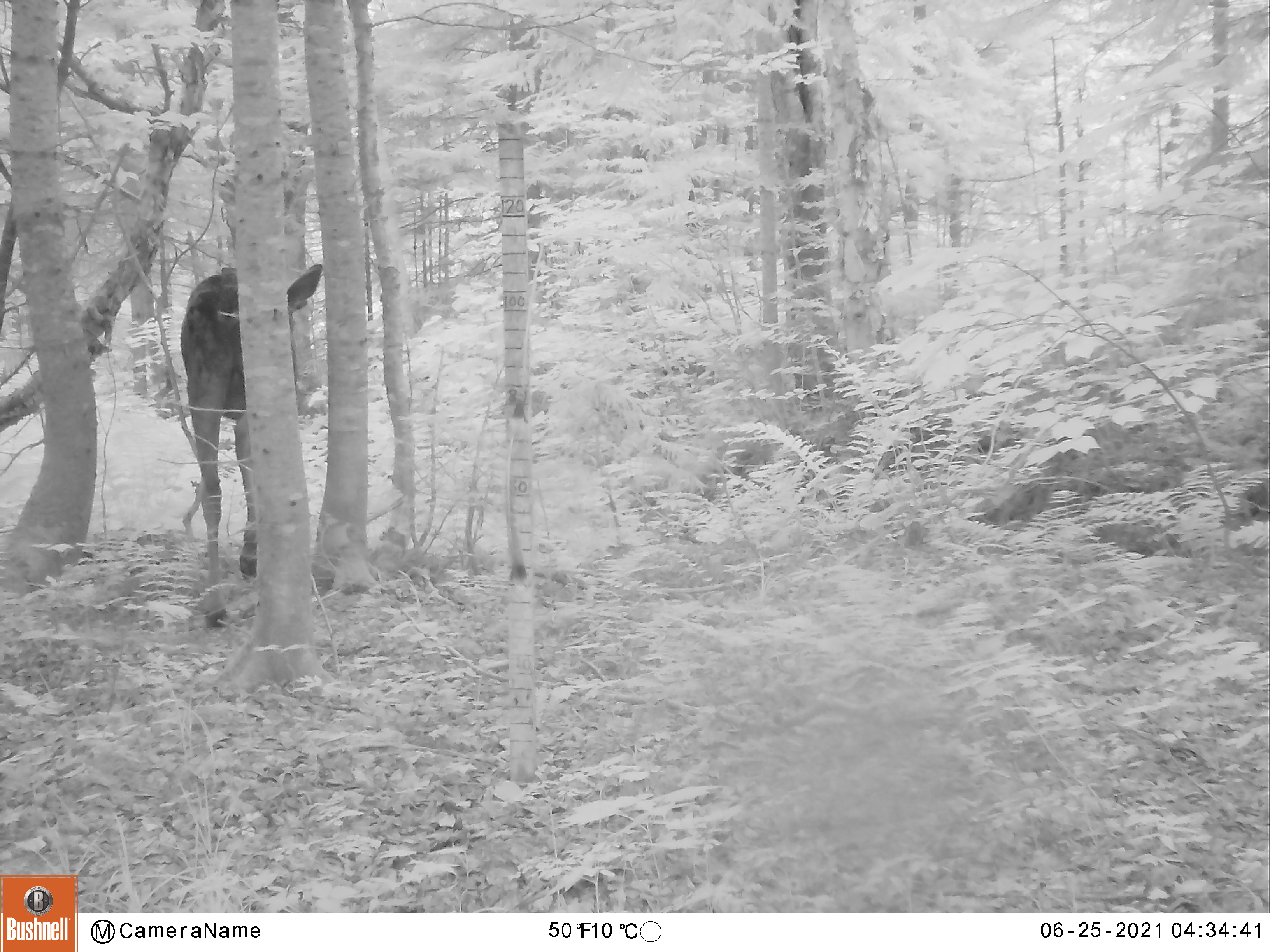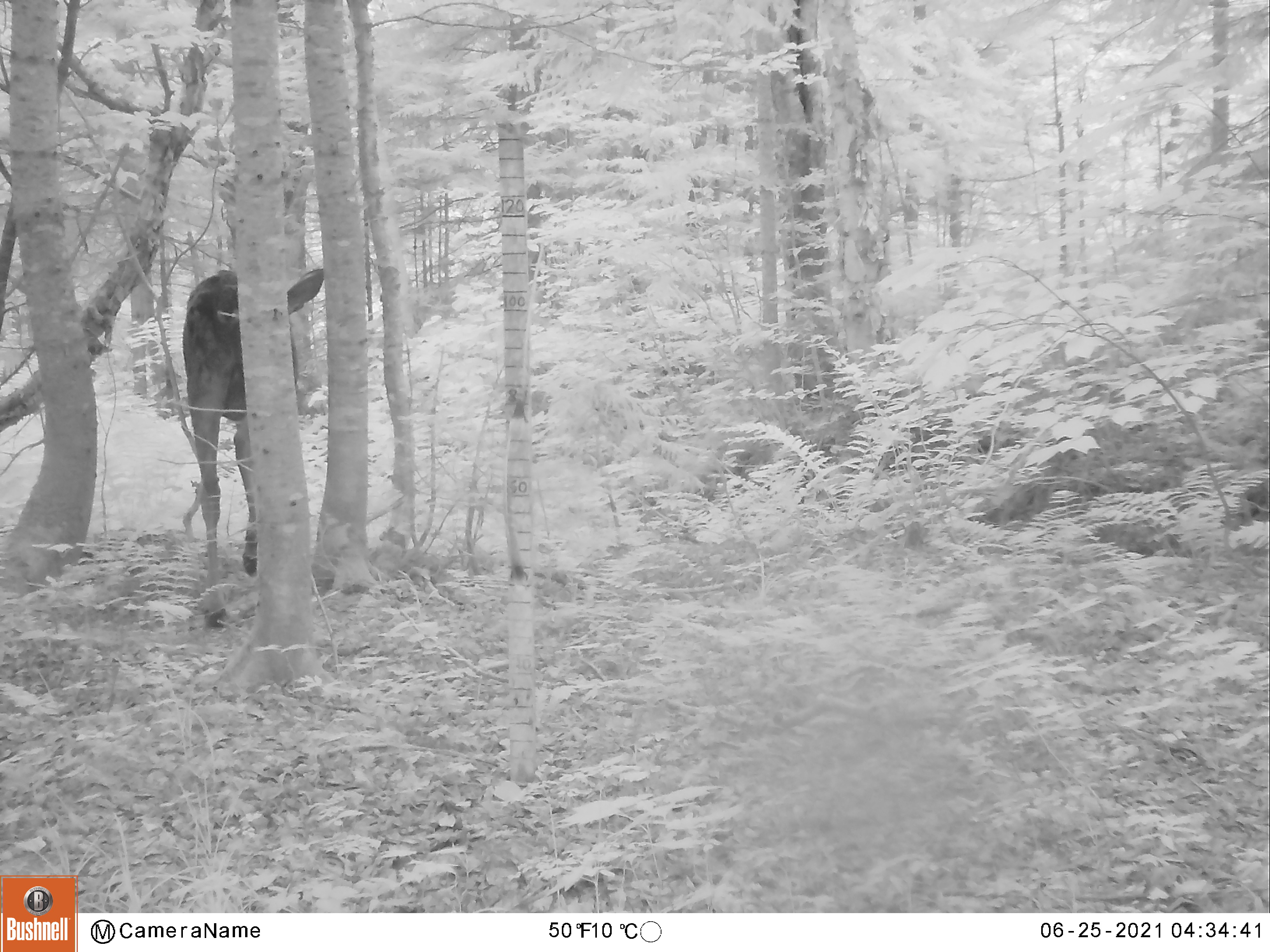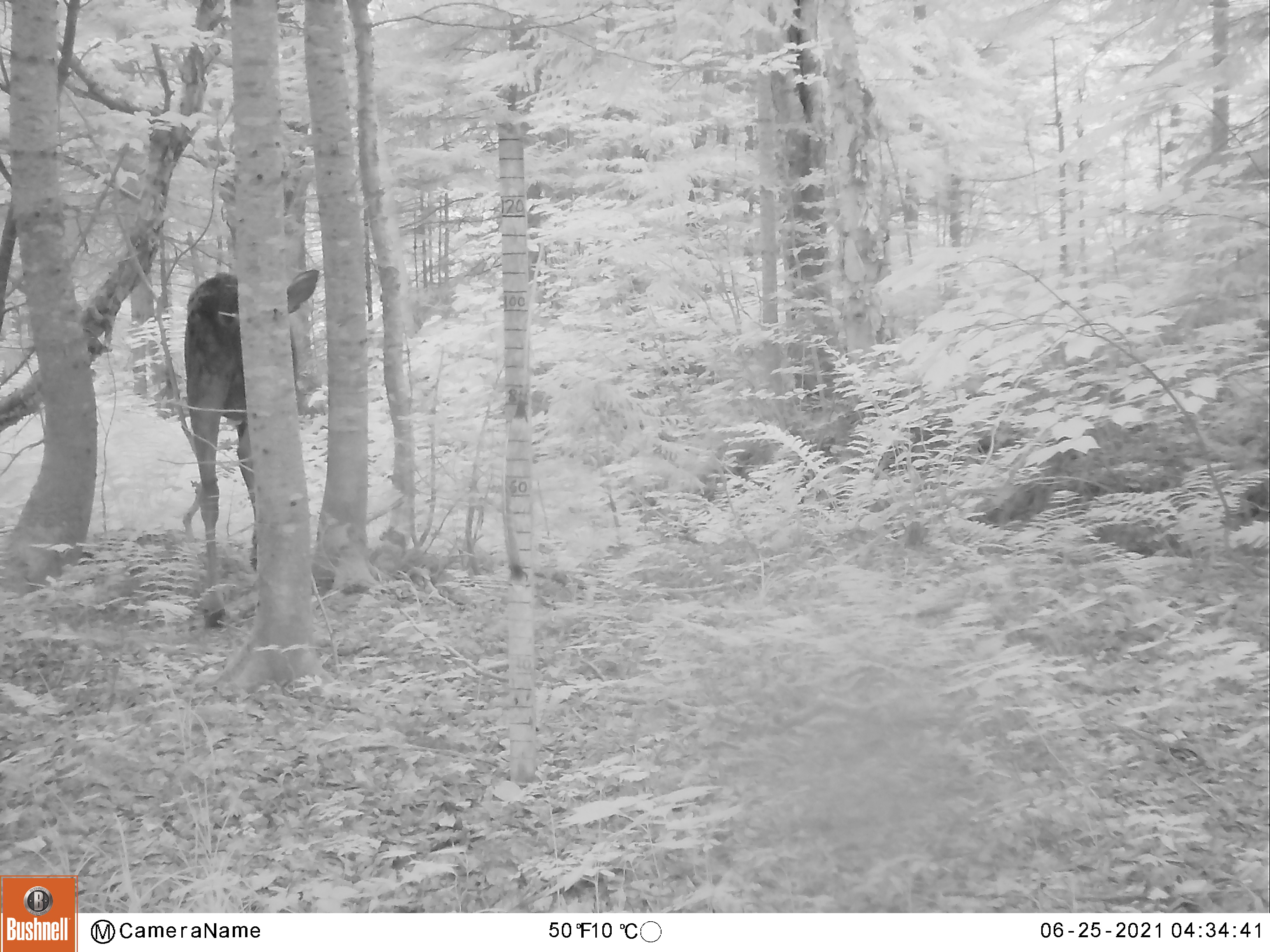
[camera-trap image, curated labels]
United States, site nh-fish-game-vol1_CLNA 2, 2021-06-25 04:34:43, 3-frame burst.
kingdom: Animalia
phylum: Chordata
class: Mammalia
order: Artiodactyla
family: Cervidae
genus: Alces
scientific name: Alces alces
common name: moose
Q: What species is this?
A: Moose (Alces alces).